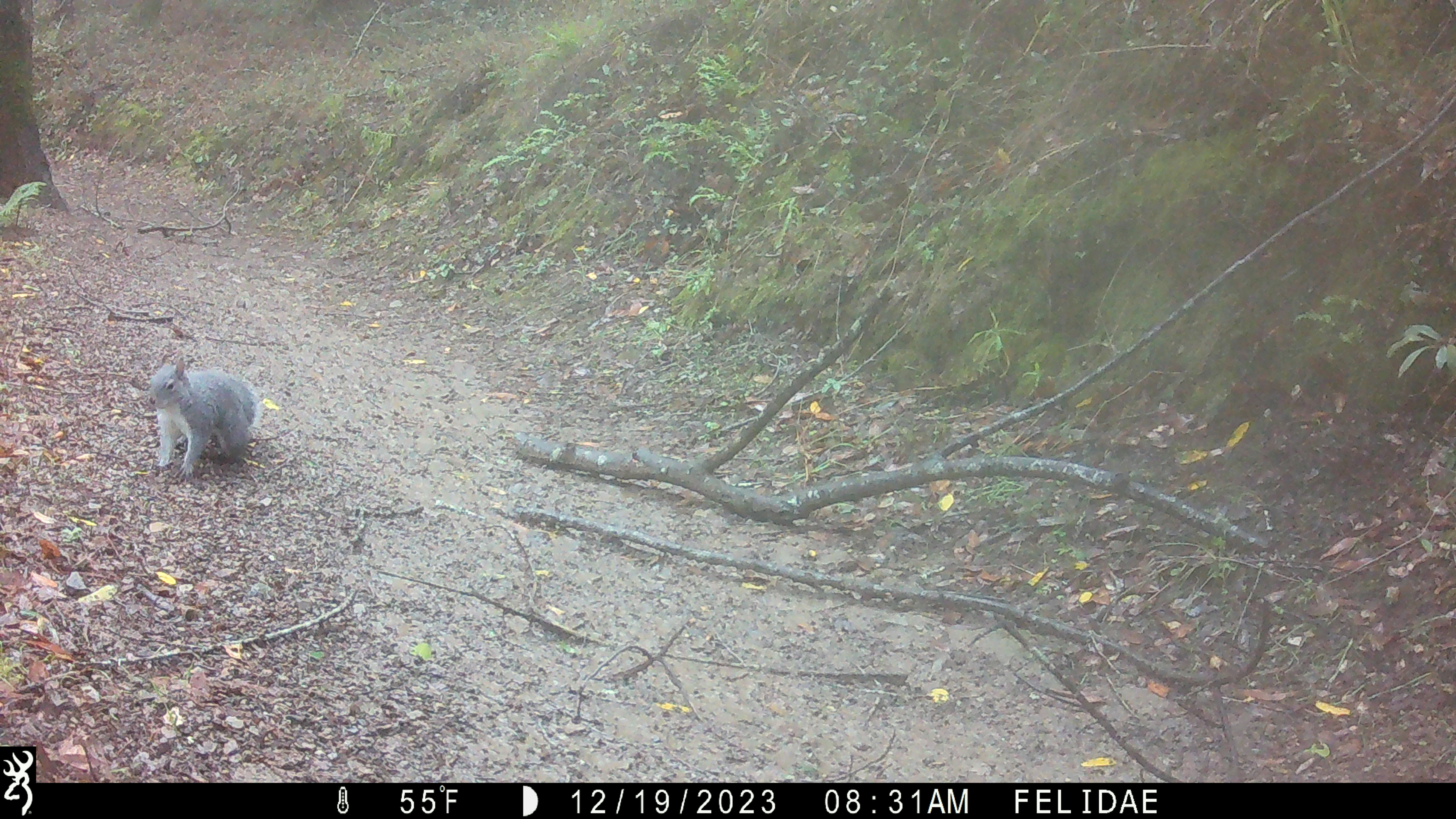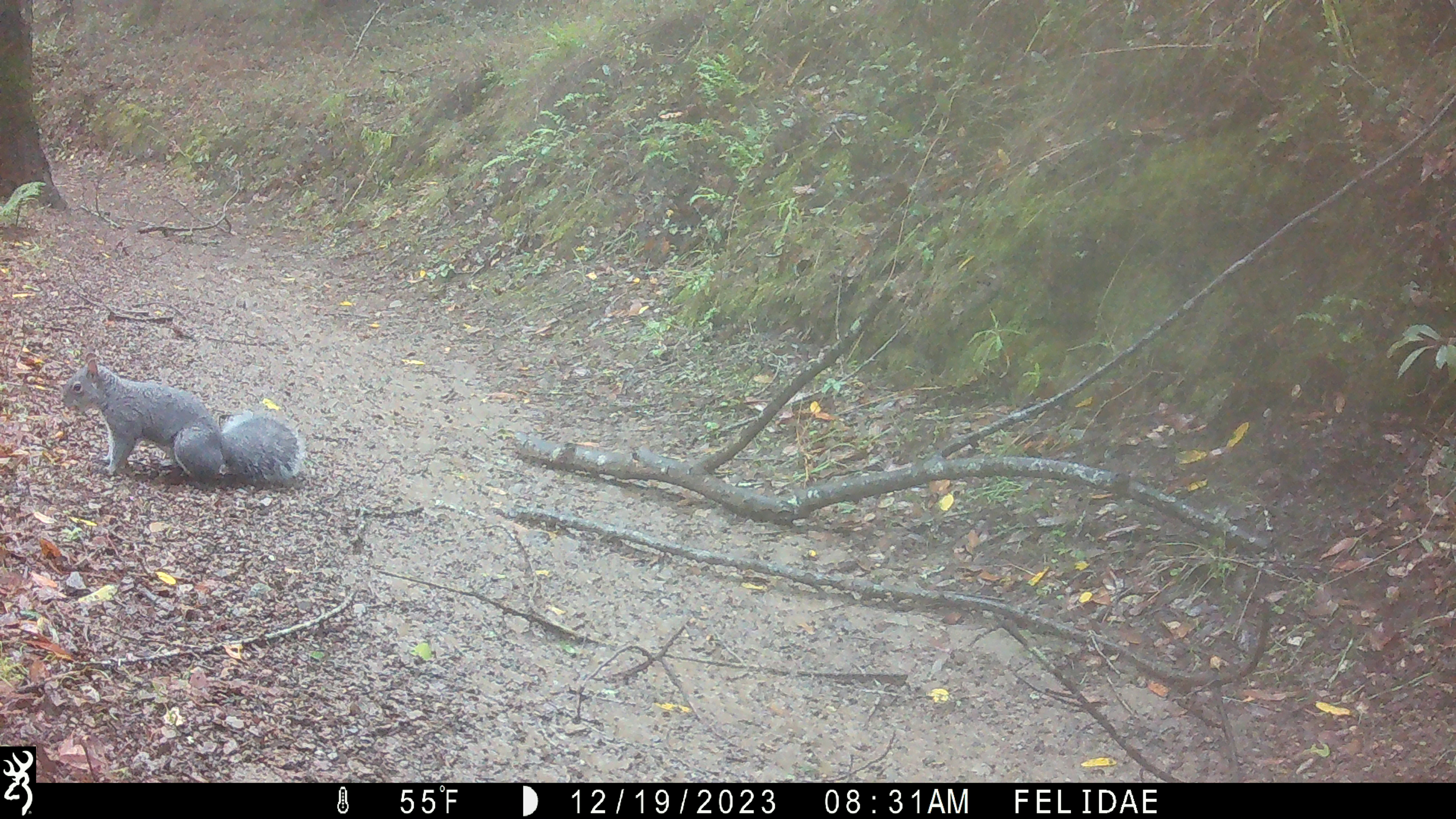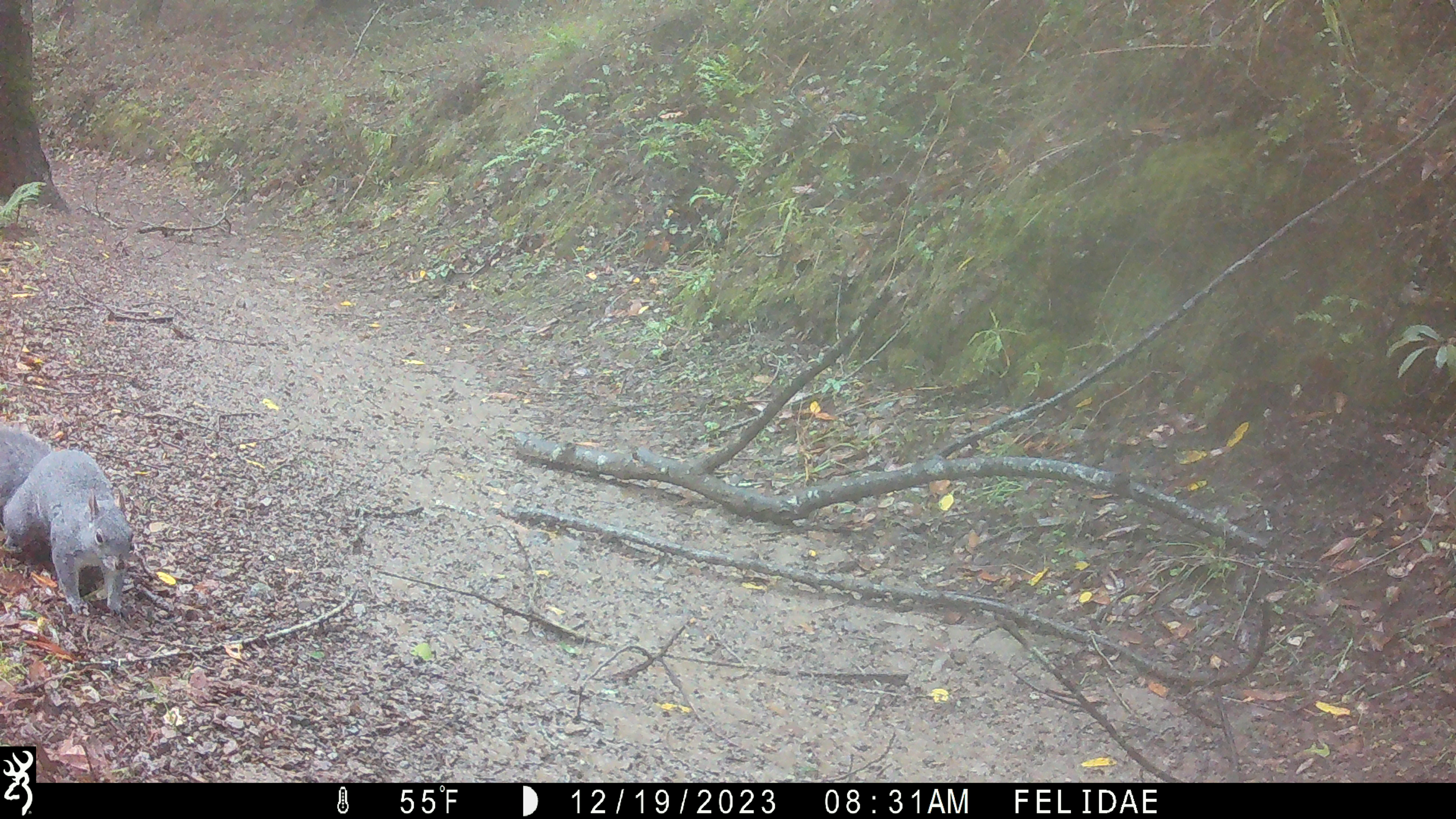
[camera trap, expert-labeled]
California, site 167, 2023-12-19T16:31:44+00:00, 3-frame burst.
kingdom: Animalia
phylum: Chordata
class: Mammalia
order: Rodentia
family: Sciuridae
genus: Sciurus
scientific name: Sciurus griseus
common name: western gray squirrel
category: western grey squirrel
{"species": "western grey squirrel (western gray squirrel) (Sciurus griseus)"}